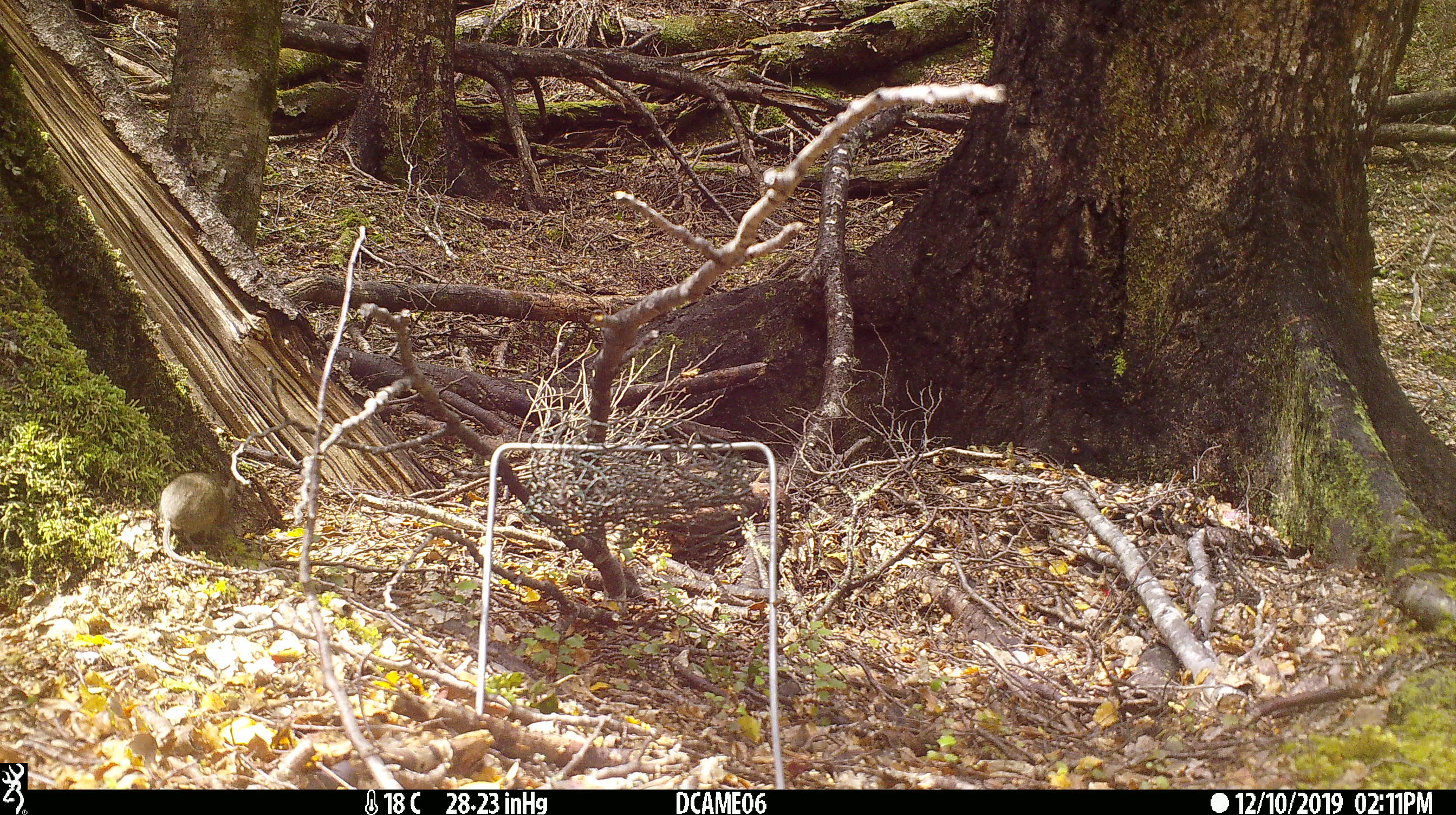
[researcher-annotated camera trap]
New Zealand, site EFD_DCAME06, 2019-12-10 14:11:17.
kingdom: Animalia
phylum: Chordata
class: Mammalia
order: Rodentia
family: Muridae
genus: Mus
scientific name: Mus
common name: mouse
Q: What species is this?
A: Mouse (Mus).